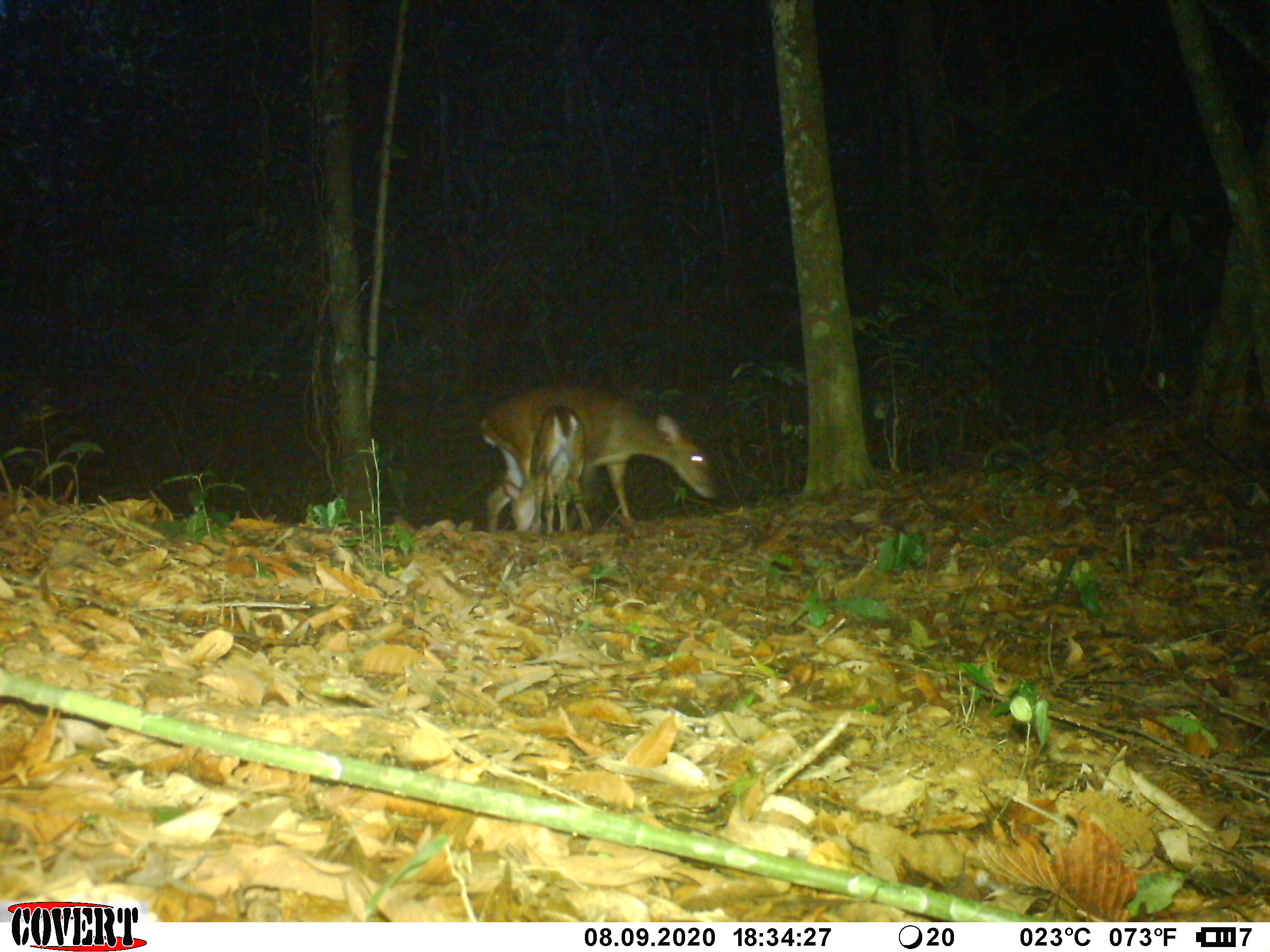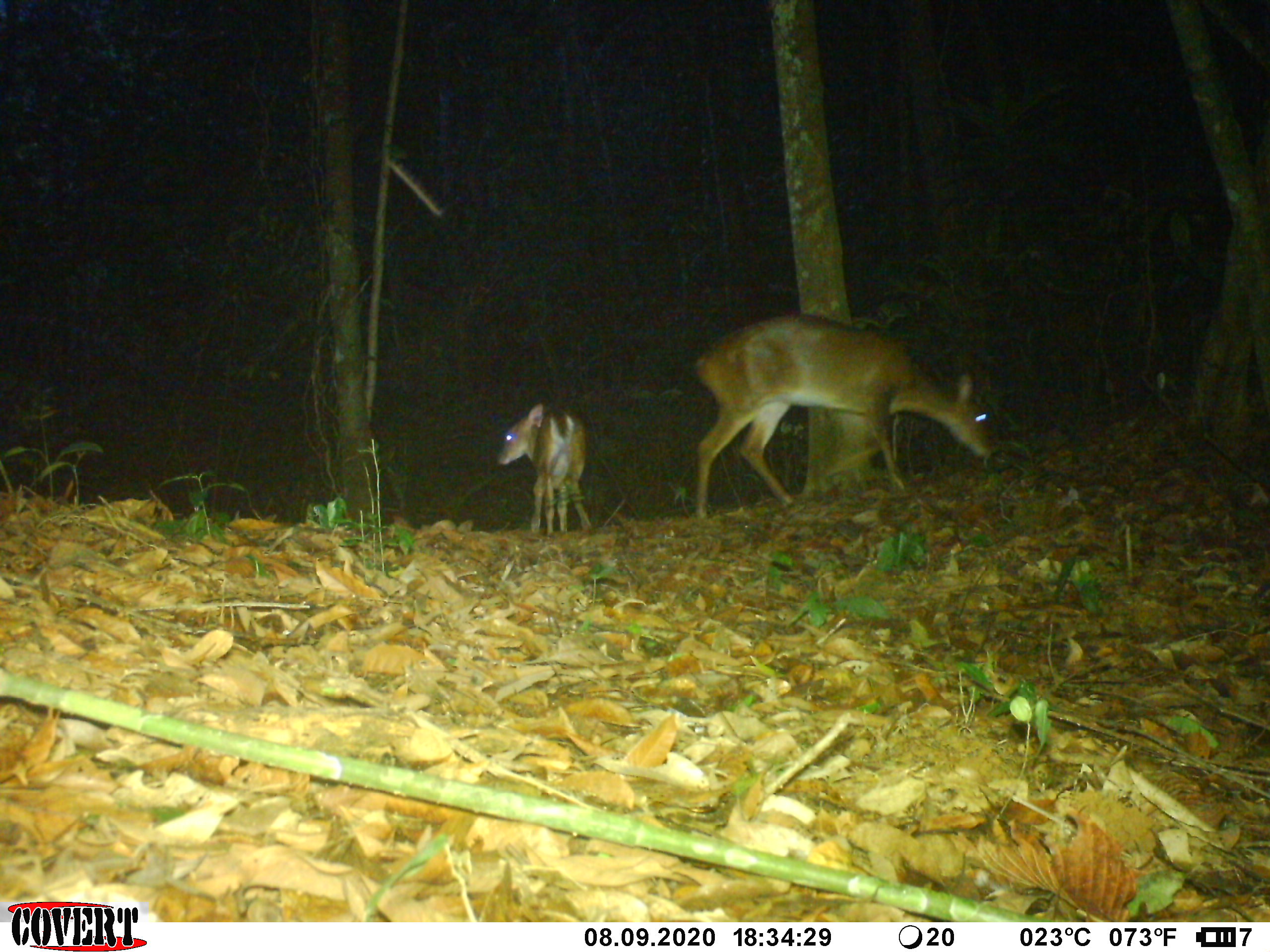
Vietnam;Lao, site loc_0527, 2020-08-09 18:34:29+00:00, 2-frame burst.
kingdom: Animalia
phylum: Chordata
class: Mammalia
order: Artiodactyla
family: Cervidae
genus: Muntiacus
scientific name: Muntiacus vuquangensis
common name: large-antlered muntjac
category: large antlered muntjac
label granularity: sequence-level